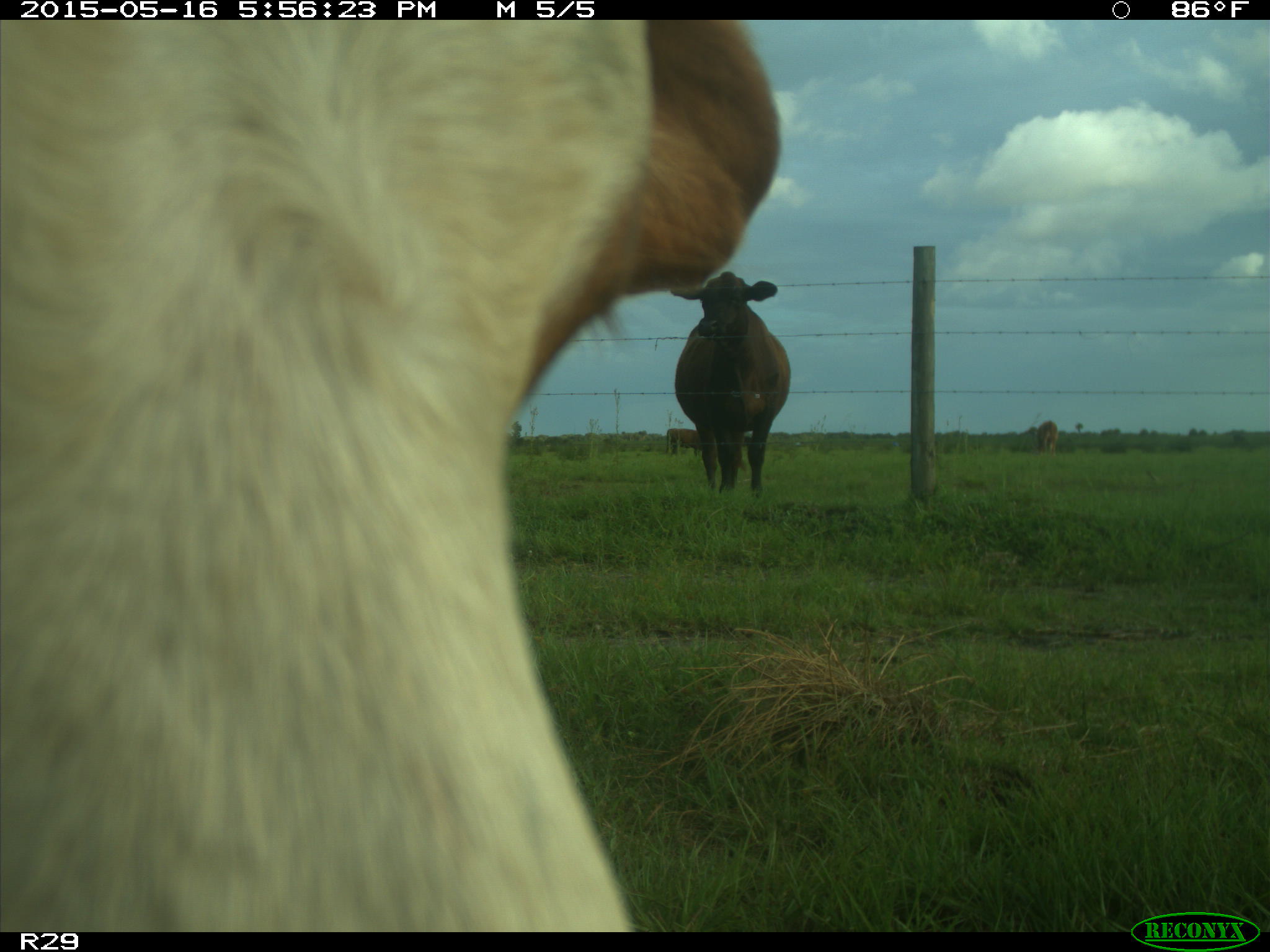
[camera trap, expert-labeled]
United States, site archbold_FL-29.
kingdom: Animalia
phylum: Chordata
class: Mammalia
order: Artiodactyla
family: Bovidae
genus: Bos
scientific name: Bos taurus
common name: domestic cow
Bos taurus (domestic cow).